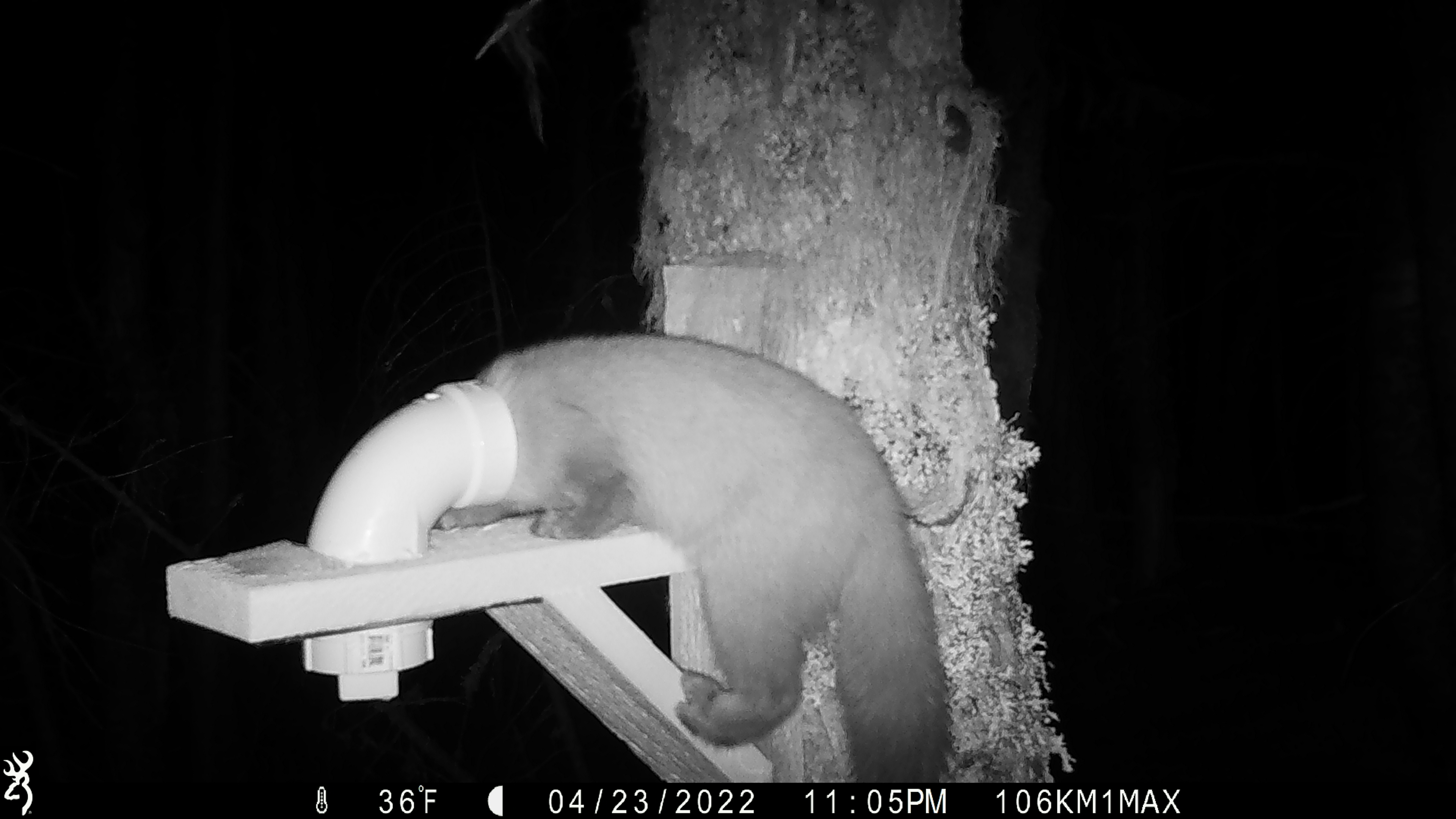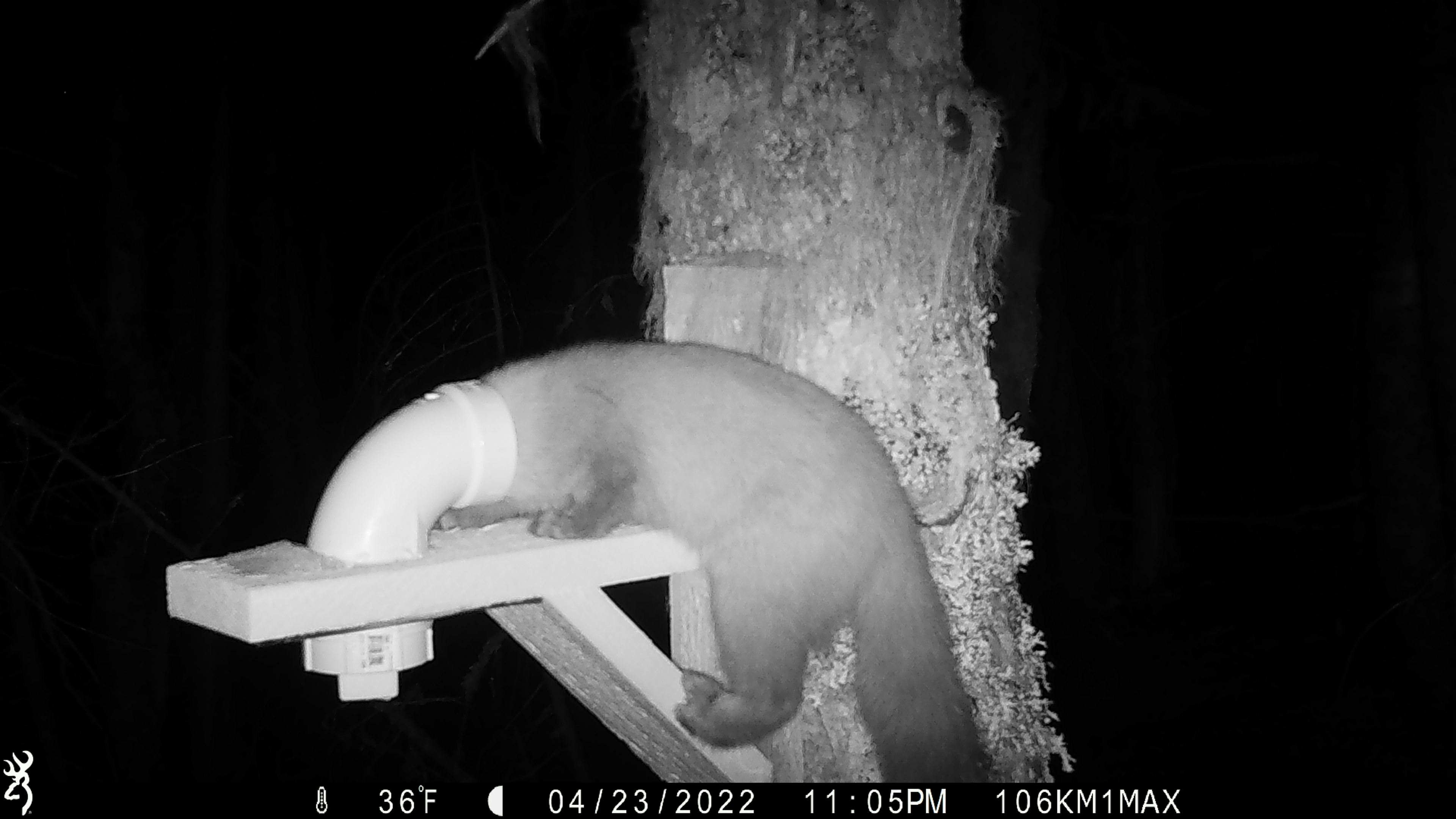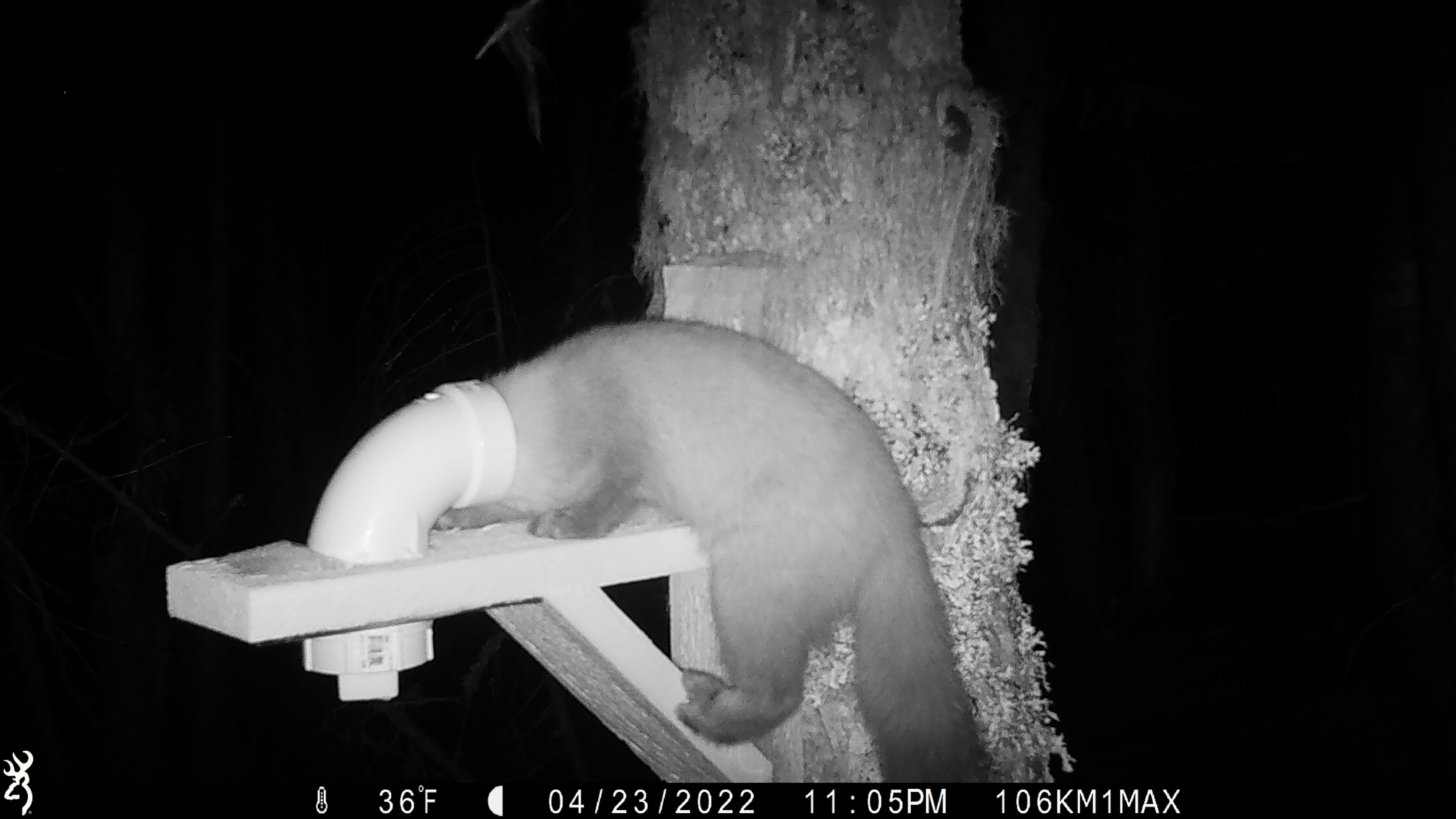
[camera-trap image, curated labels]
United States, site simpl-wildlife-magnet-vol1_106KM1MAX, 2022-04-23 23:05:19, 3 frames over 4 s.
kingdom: Animalia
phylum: Chordata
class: Mammalia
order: Carnivora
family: Mustelidae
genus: Martes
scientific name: Martes americana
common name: american marten